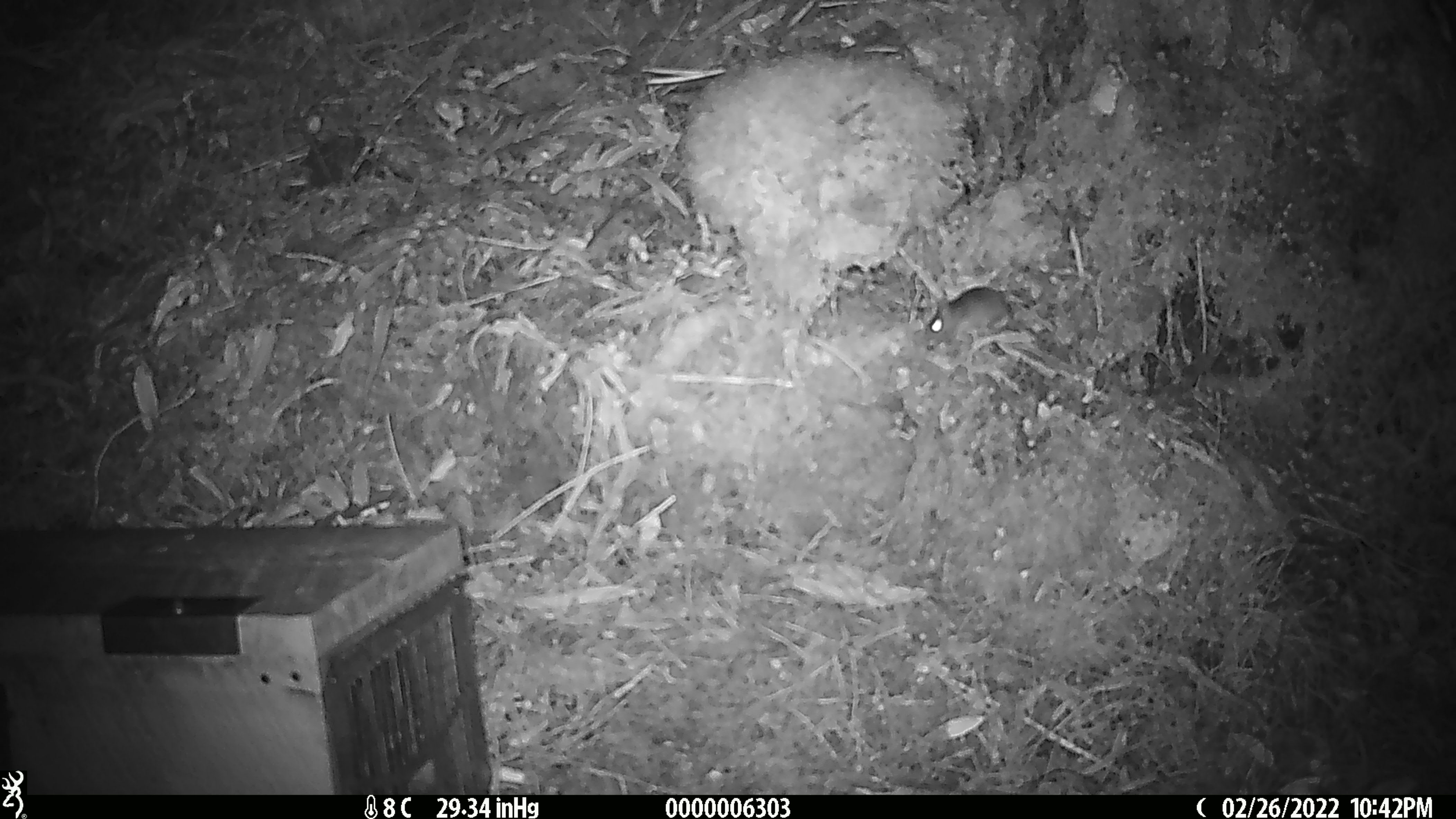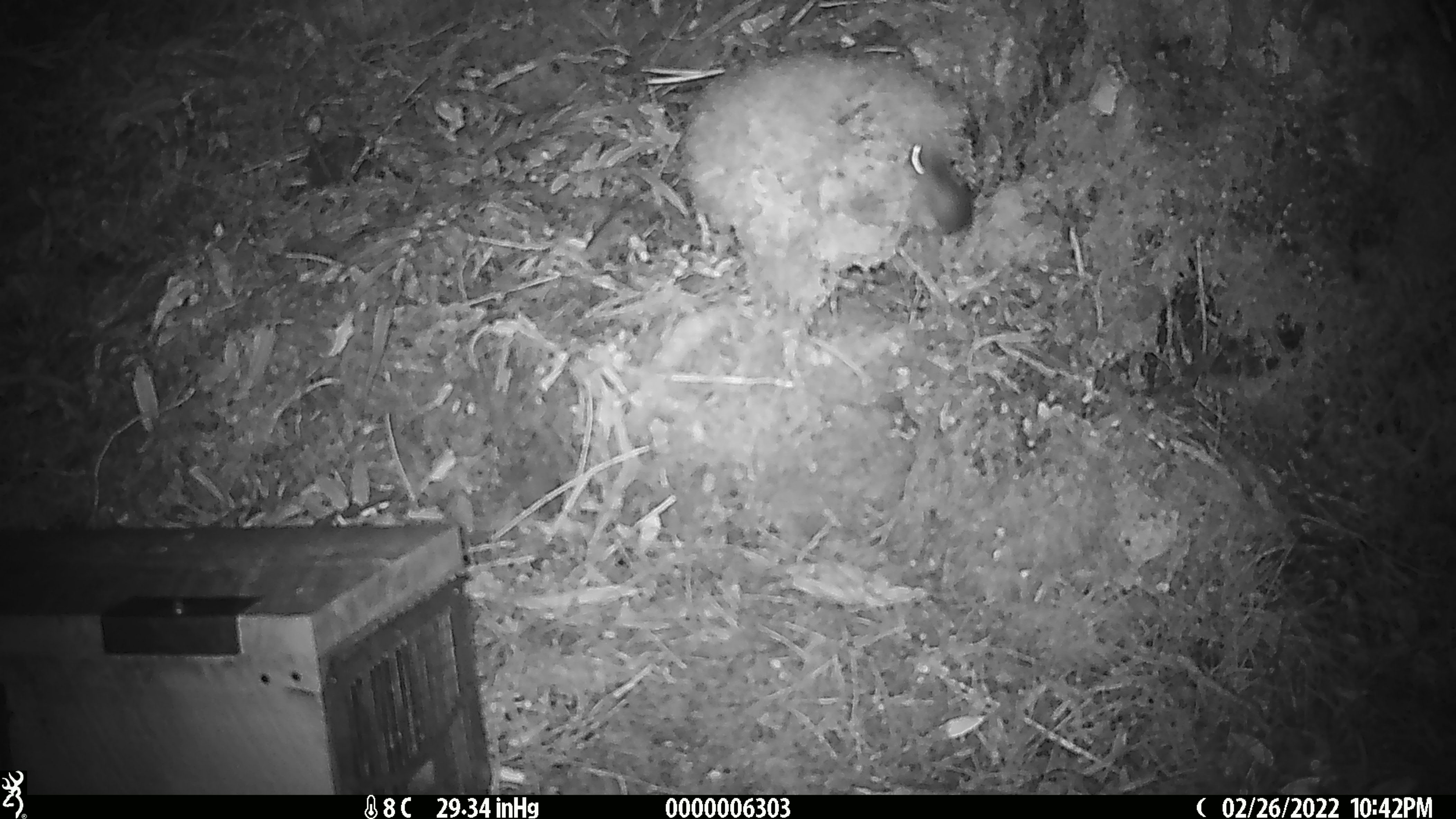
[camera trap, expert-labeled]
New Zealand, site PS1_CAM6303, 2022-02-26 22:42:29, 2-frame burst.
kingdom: Animalia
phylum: Chordata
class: Mammalia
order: Rodentia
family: Muridae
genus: Mus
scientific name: Mus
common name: mouse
Mouse (Mus).